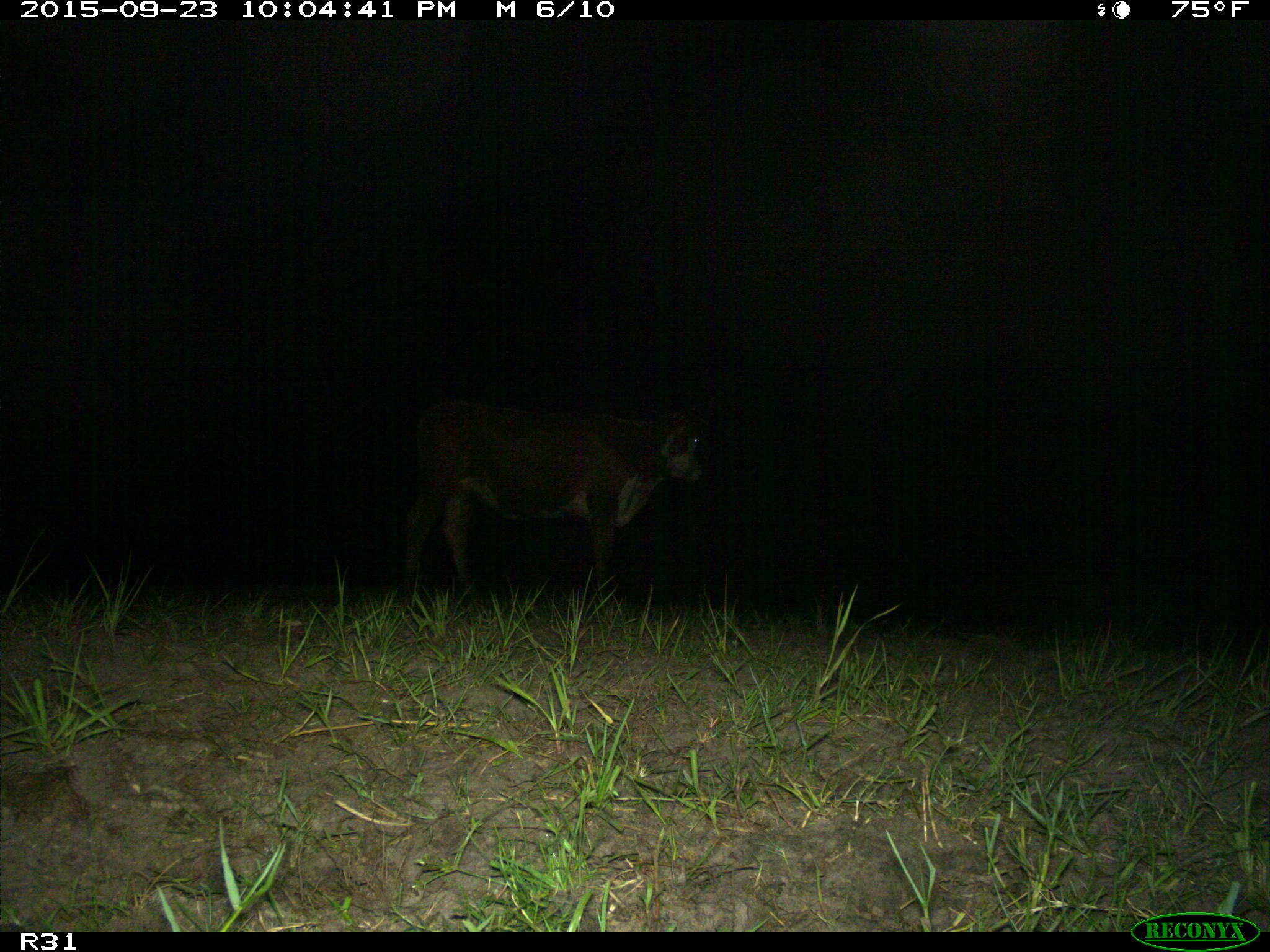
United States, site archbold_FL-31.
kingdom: Animalia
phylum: Chordata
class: Mammalia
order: Artiodactyla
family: Bovidae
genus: Bos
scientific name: Bos taurus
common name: domestic cow